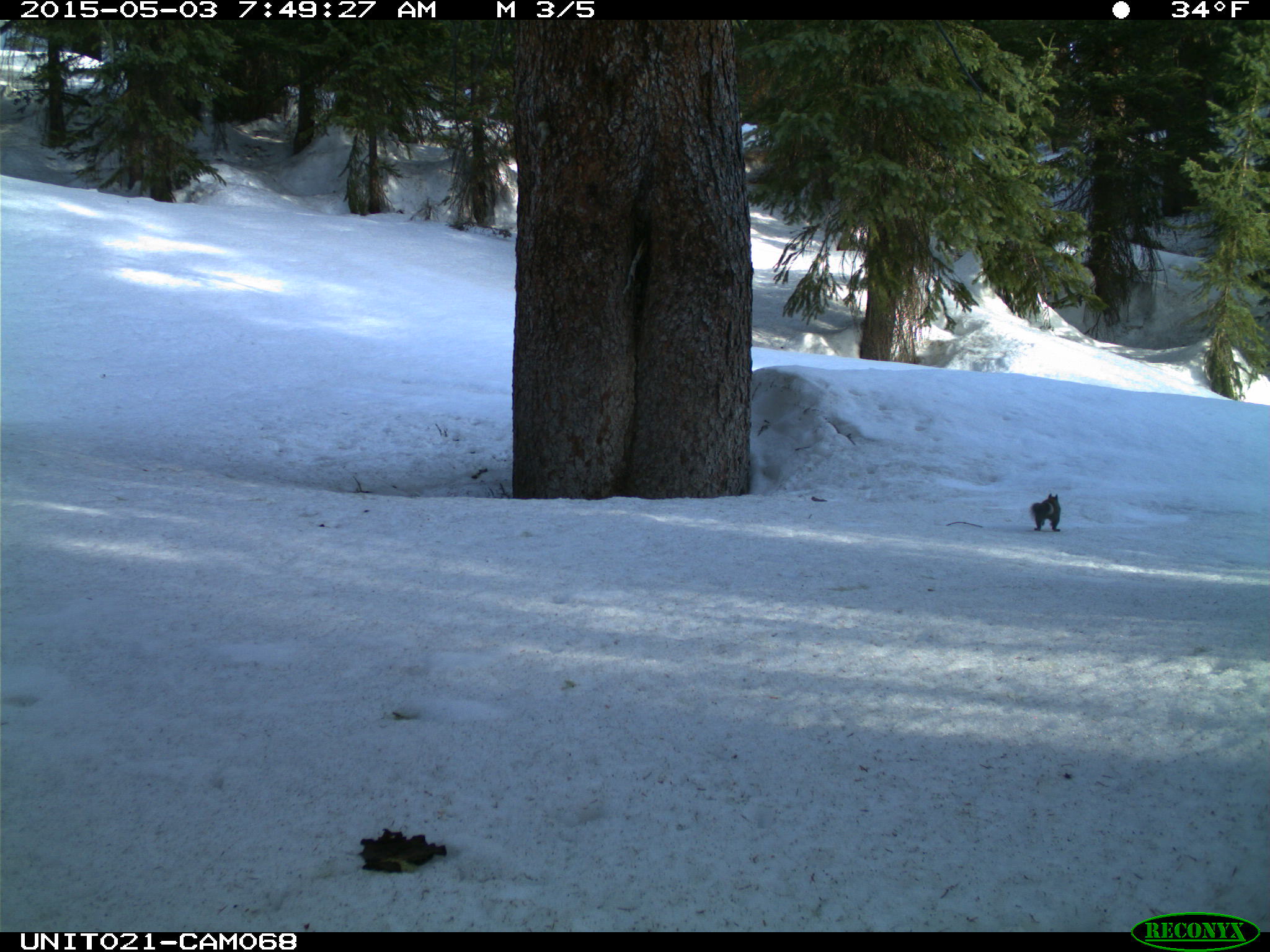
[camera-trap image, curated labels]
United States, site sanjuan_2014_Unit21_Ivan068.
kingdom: Animalia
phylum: Chordata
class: Mammalia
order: Rodentia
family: Sciuridae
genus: Tamiasciurus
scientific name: Tamiasciurus hudsonicus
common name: american red squirrel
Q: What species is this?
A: Tamiasciurus hudsonicus (american red squirrel).